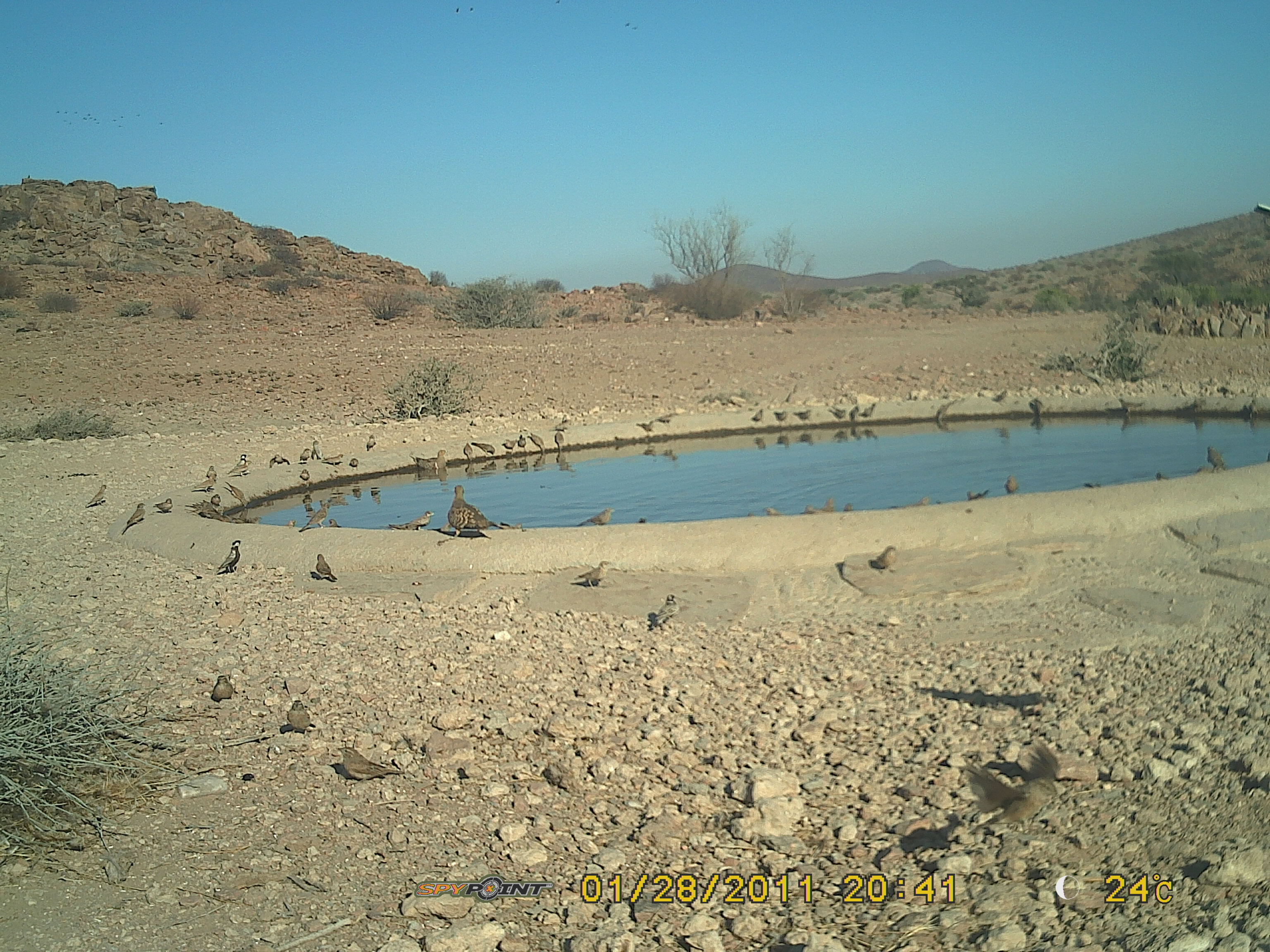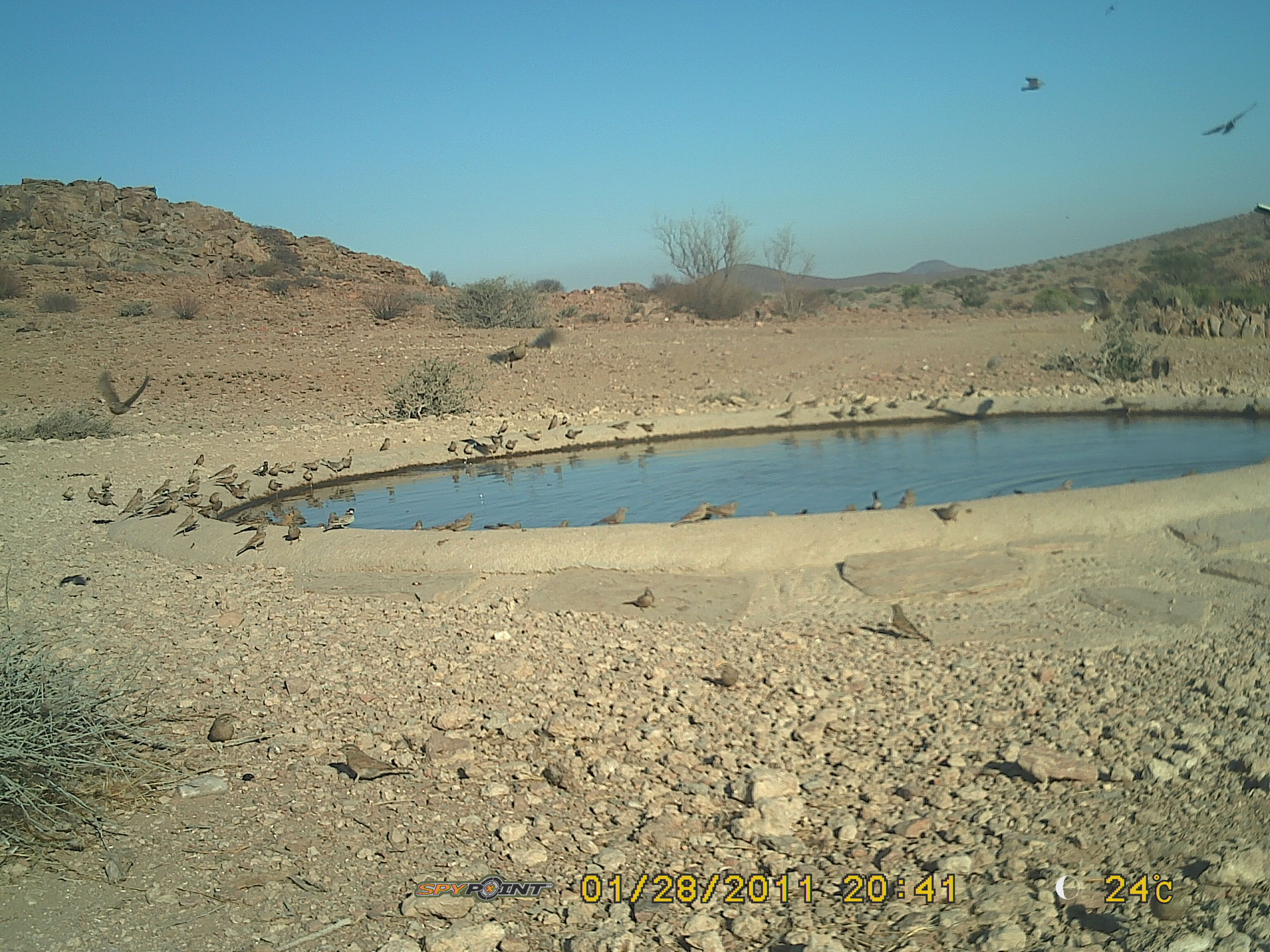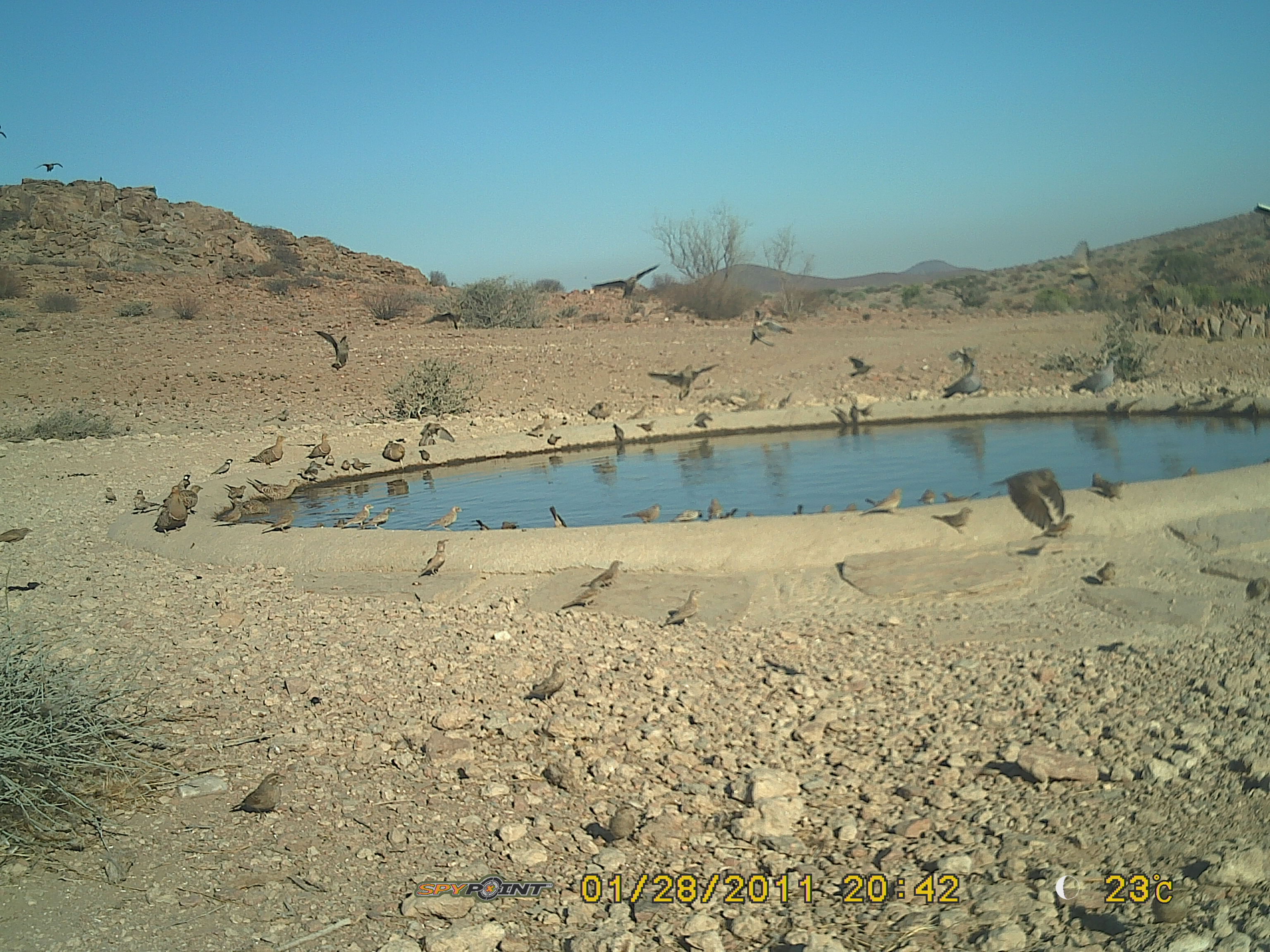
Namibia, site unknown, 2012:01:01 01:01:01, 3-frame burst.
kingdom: Animalia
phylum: Chordata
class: Aves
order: Pterocliformes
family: Pteroclidae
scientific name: Pteroclidae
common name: sandgrouse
Pteroclidae (sandgrouse).